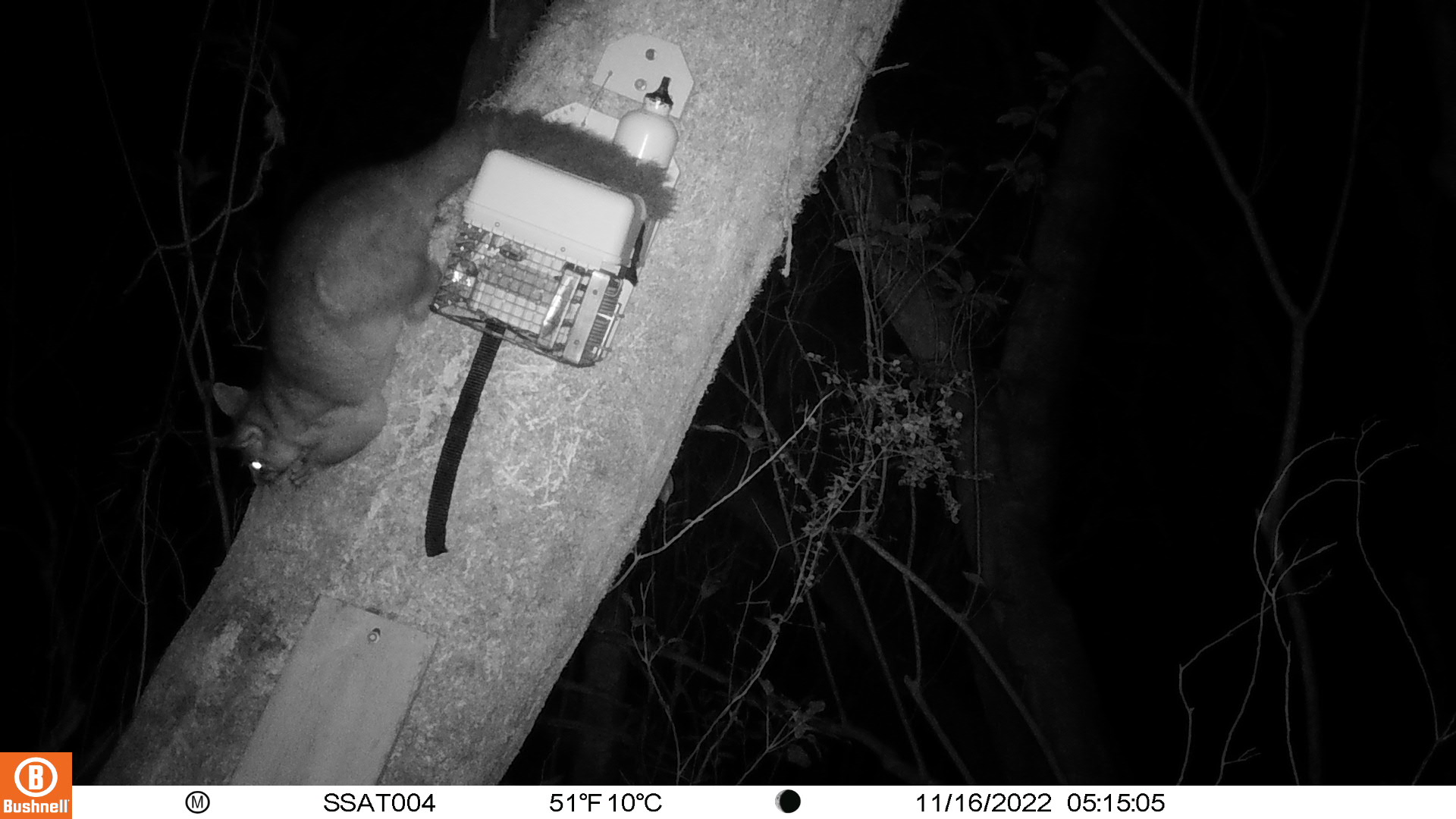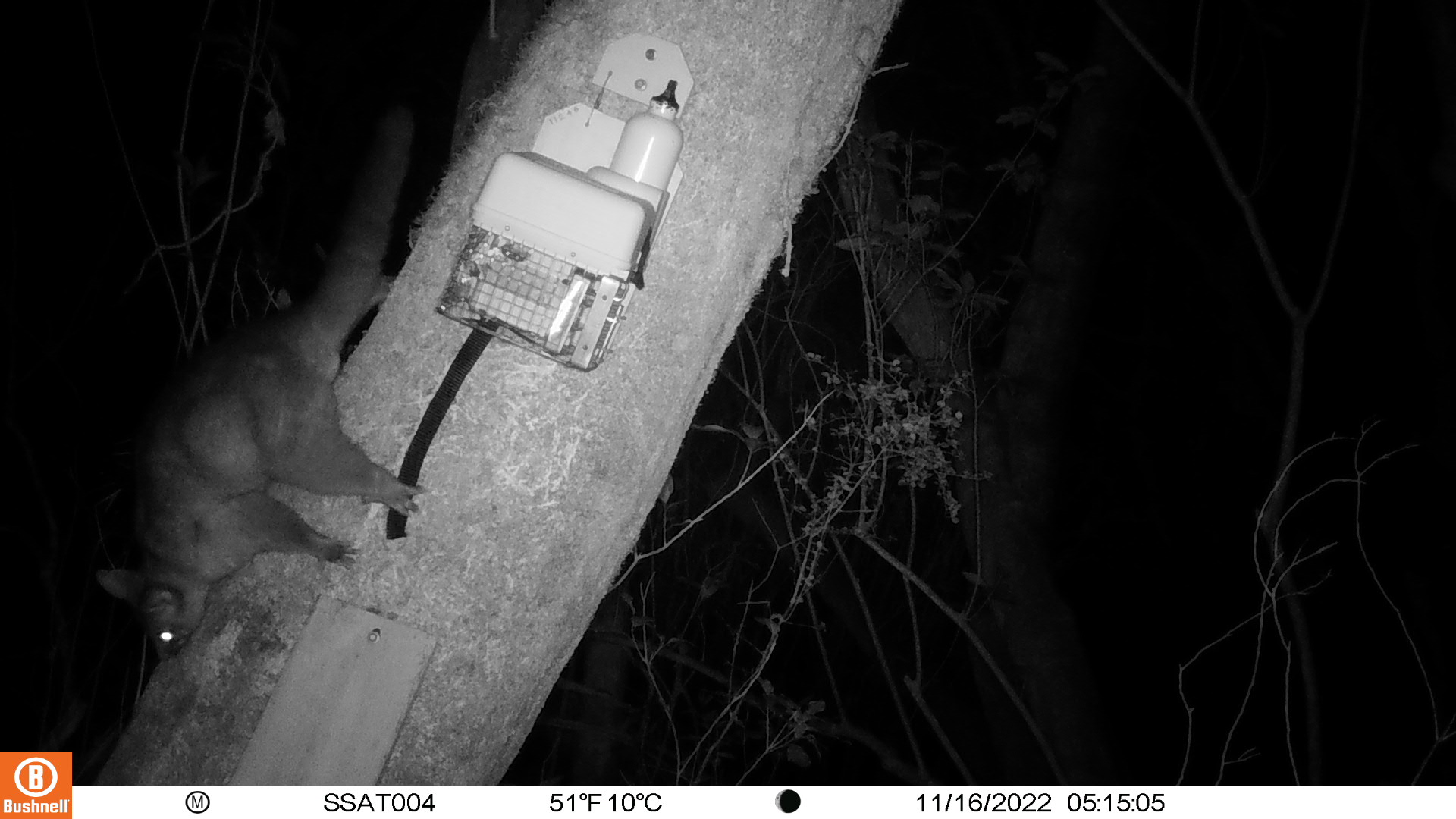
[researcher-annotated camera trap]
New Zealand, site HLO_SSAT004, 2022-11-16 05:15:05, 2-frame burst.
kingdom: Animalia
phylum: Chordata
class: Mammalia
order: Diprotodontia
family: Phalangeridae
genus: Trichosurus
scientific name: Trichosurus vulpecula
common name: common brushtail possum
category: possum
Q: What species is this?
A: Possum (common brushtail possum) (Trichosurus vulpecula).